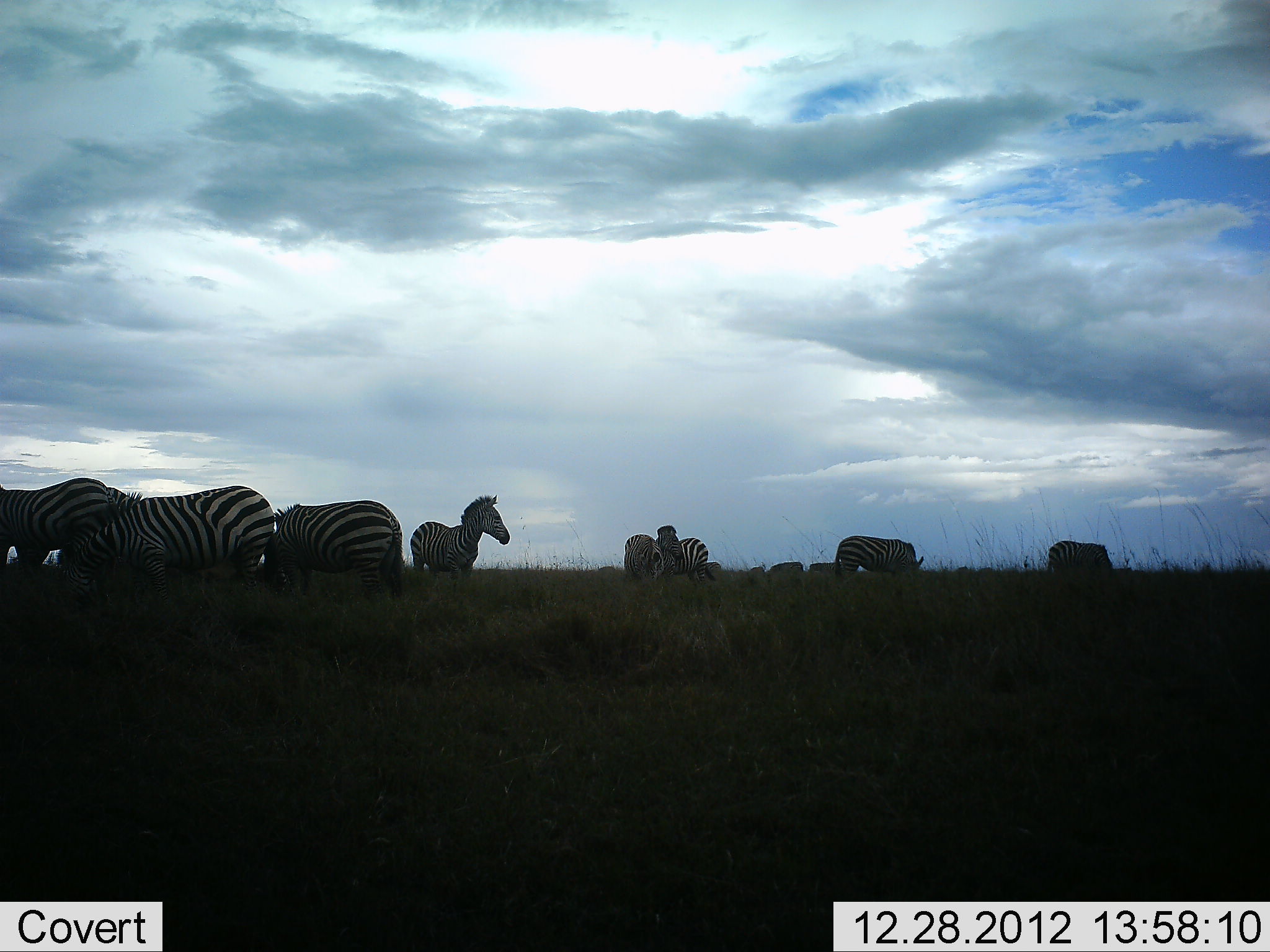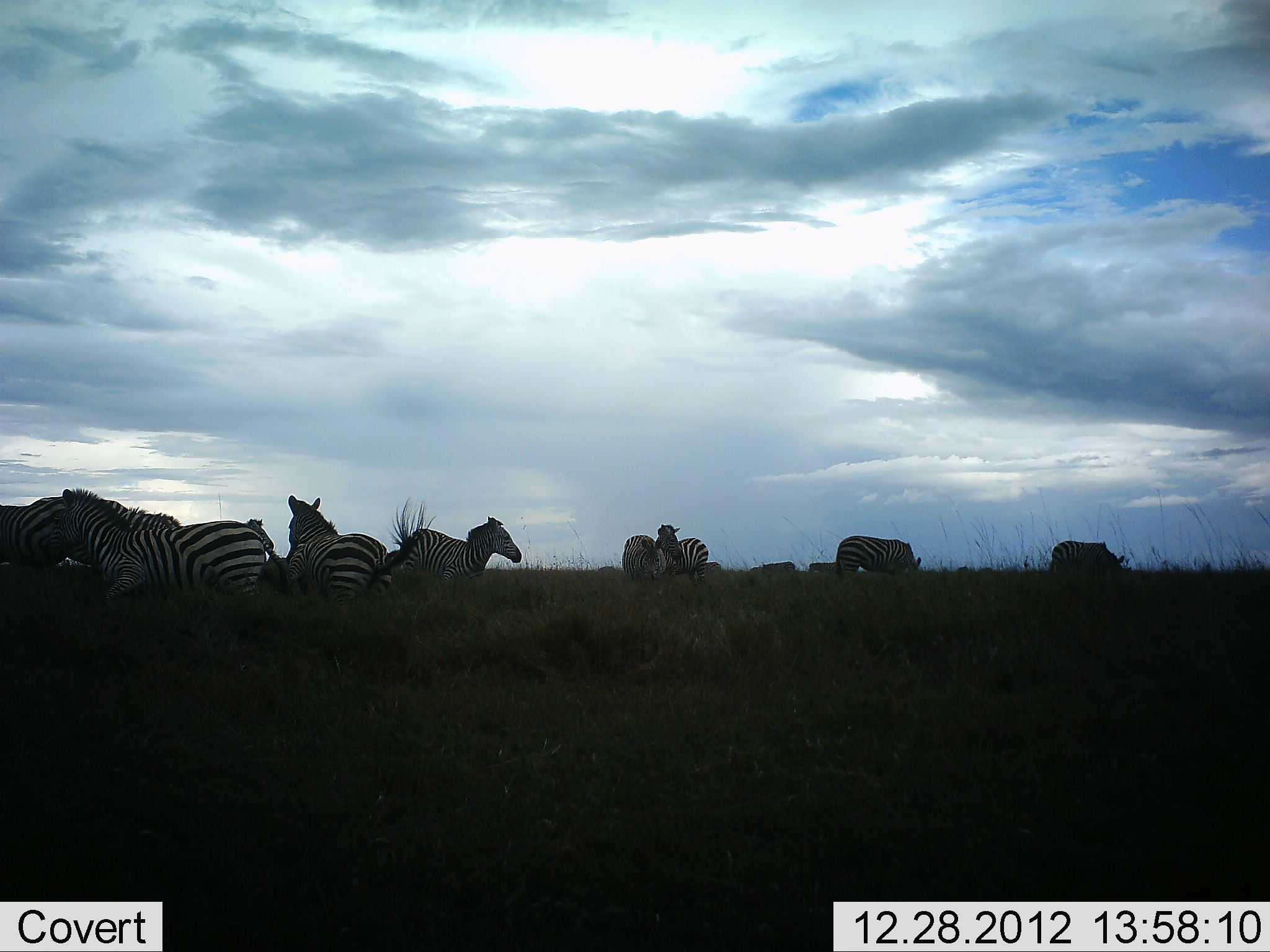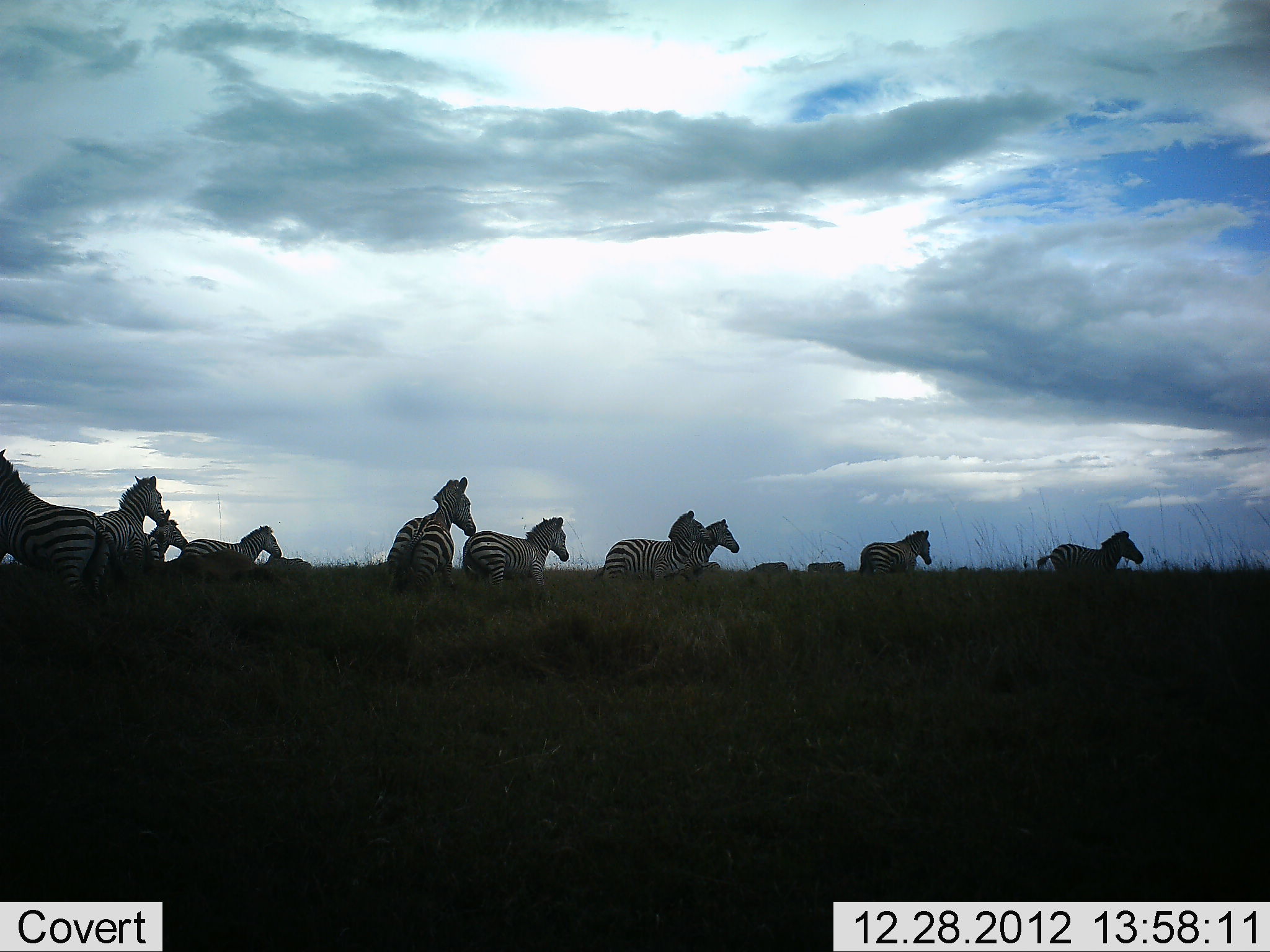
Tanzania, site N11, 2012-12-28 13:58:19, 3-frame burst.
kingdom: Animalia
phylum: Chordata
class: Mammalia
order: Perissodactyla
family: Equidae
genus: Equus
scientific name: Equus quagga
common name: plains zebra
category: zebra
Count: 11-50.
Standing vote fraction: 35%.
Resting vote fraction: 17%.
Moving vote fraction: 71%.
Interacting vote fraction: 17%.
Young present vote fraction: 0%.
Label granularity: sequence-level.